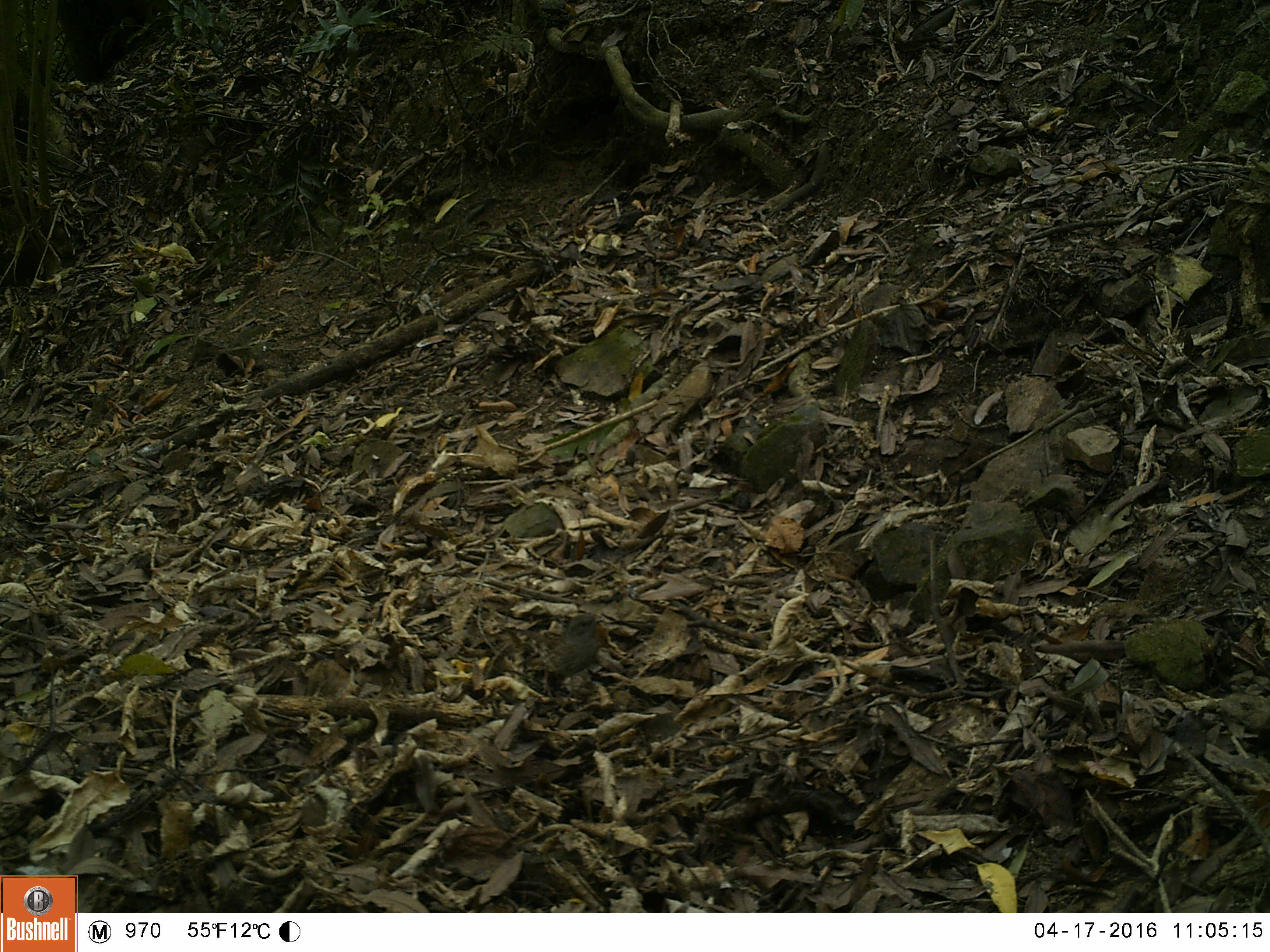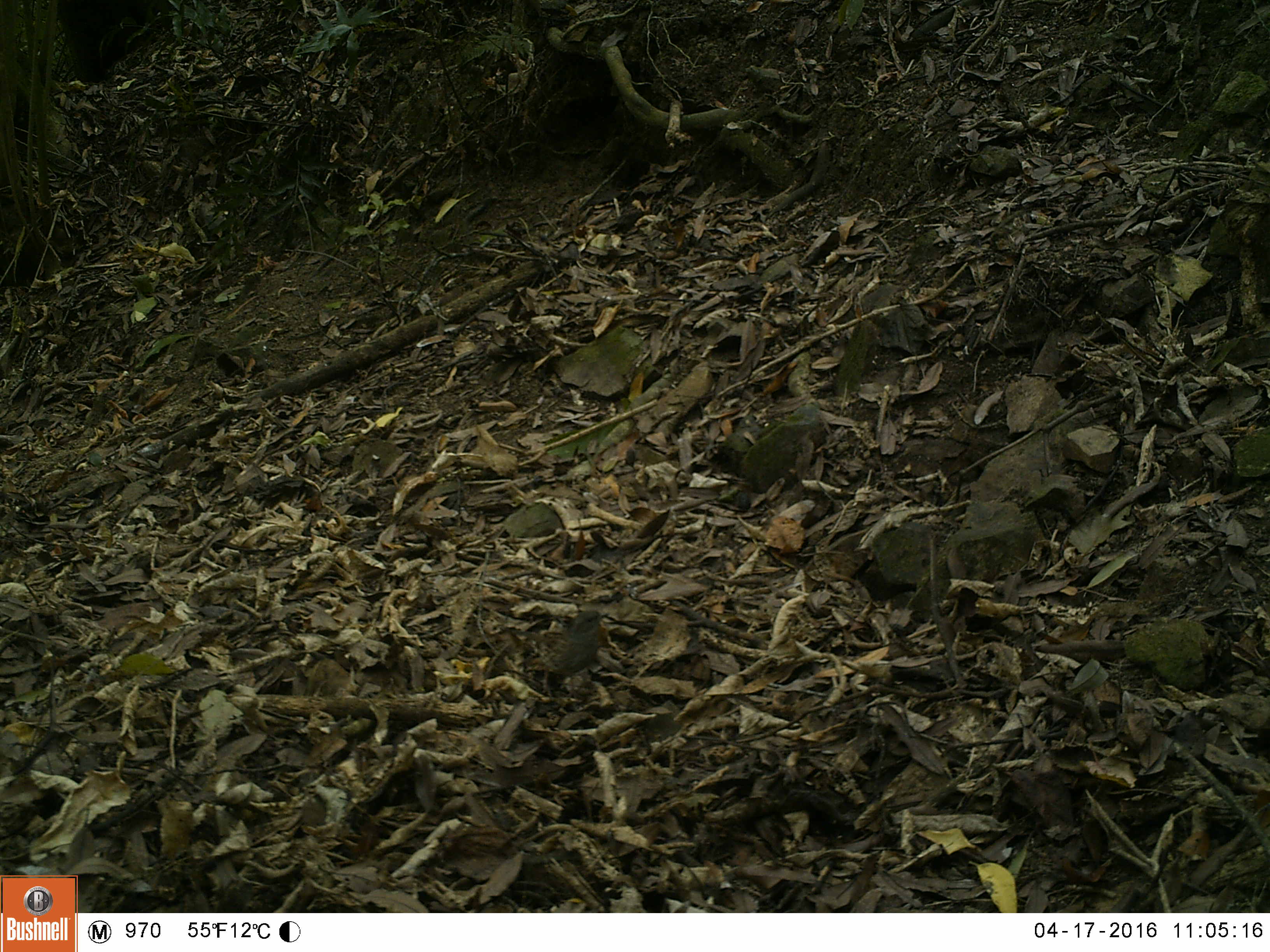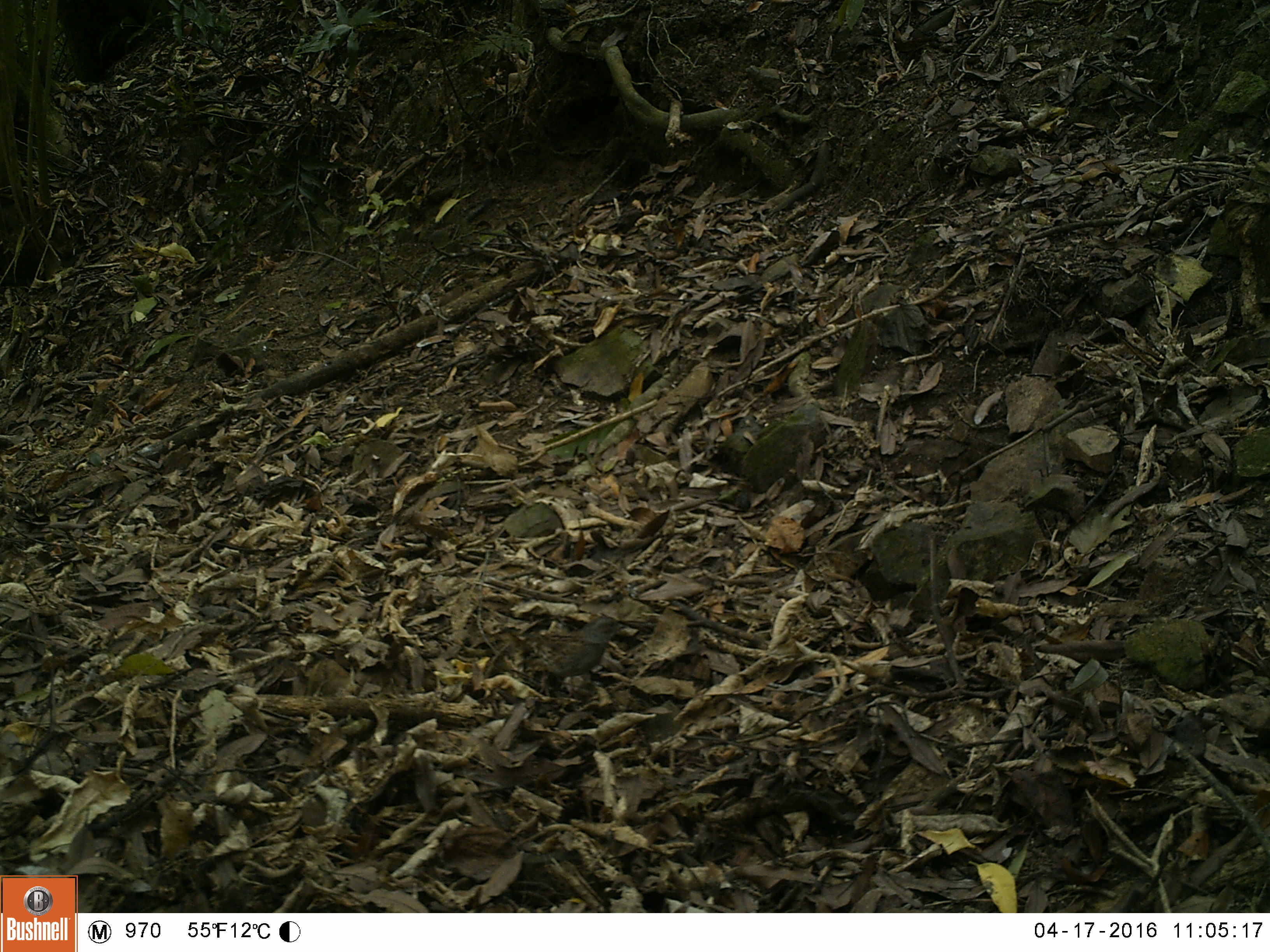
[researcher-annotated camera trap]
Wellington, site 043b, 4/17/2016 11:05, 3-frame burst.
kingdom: Animalia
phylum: Chordata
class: Aves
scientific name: Aves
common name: bird